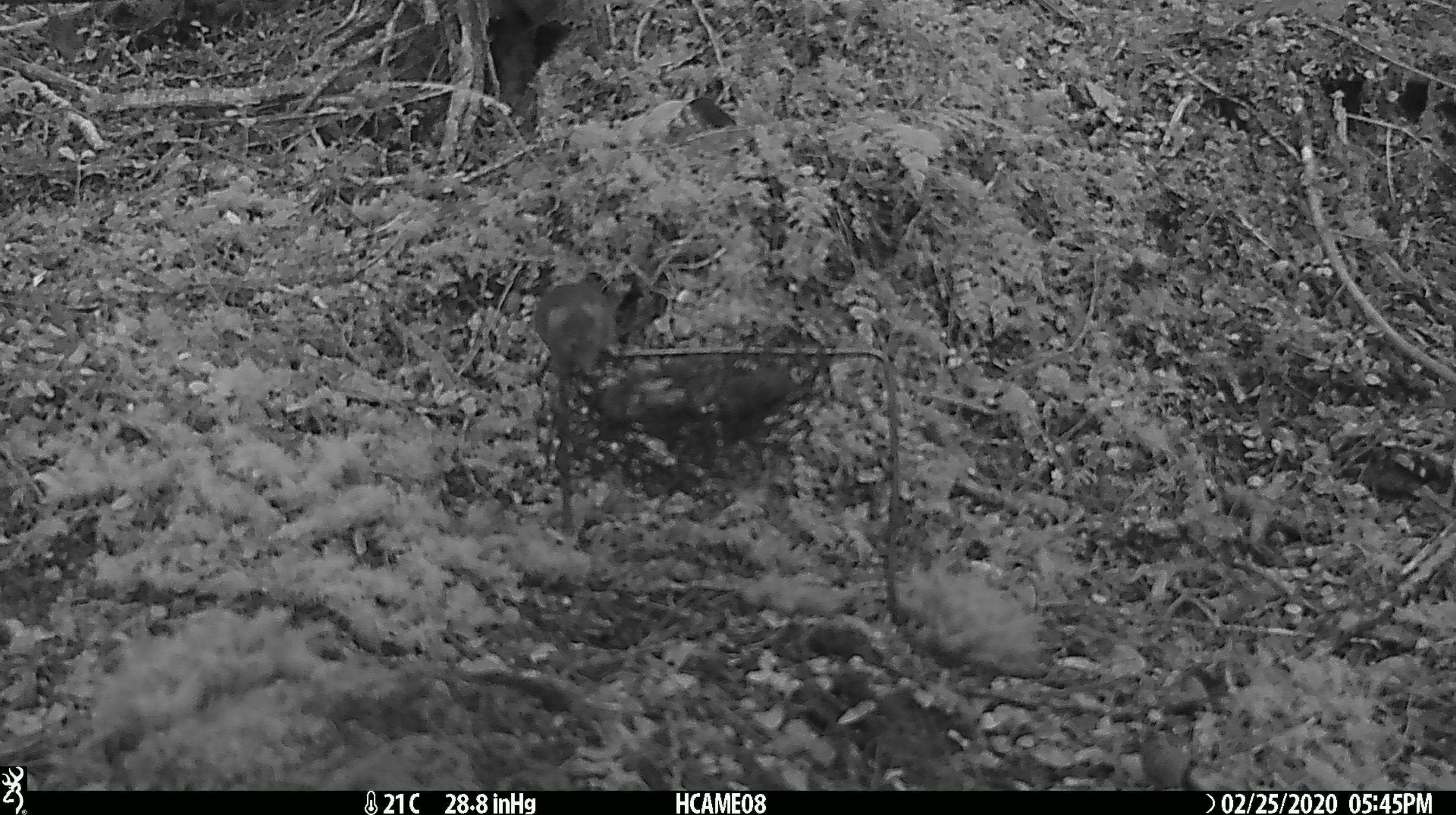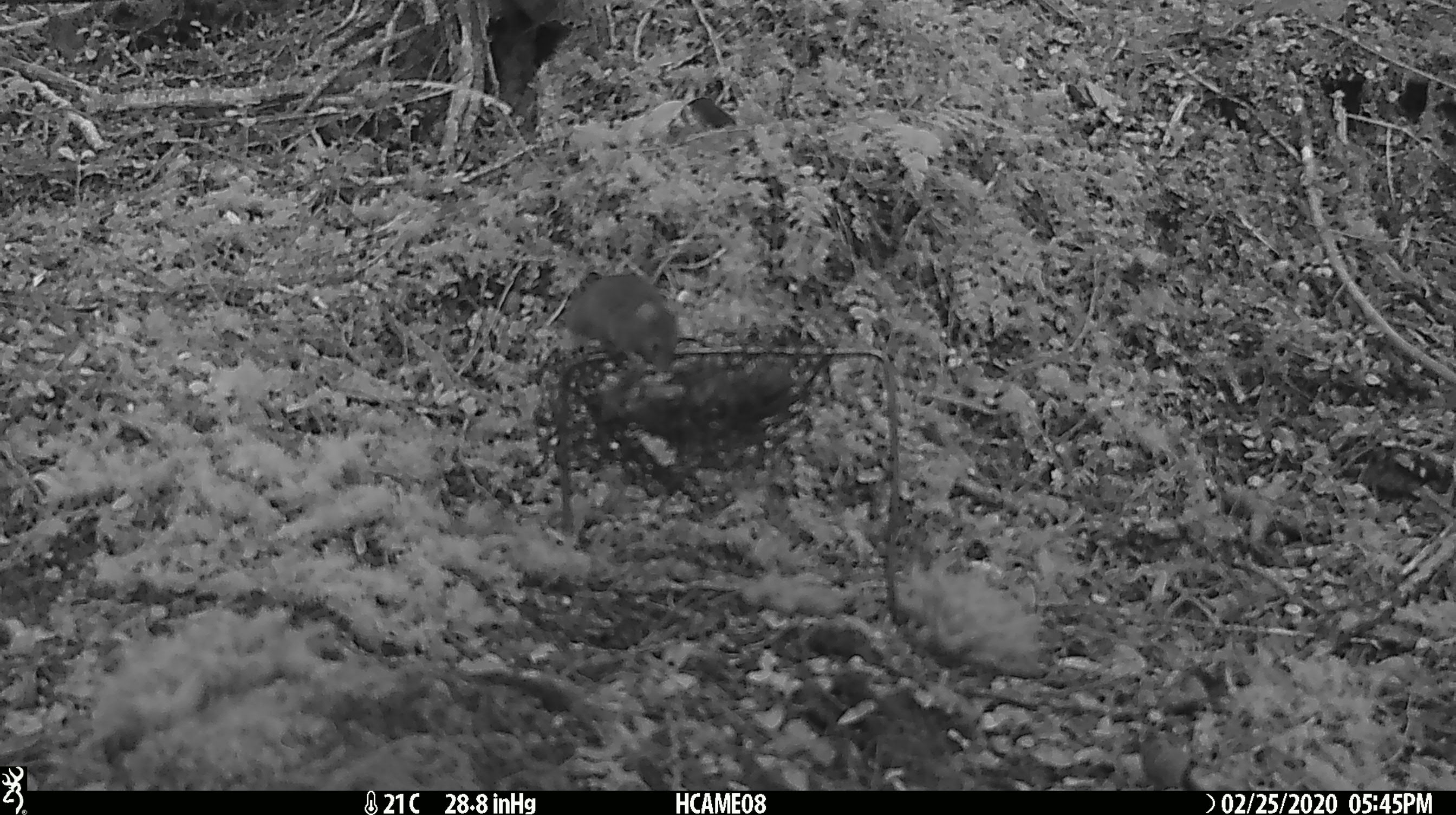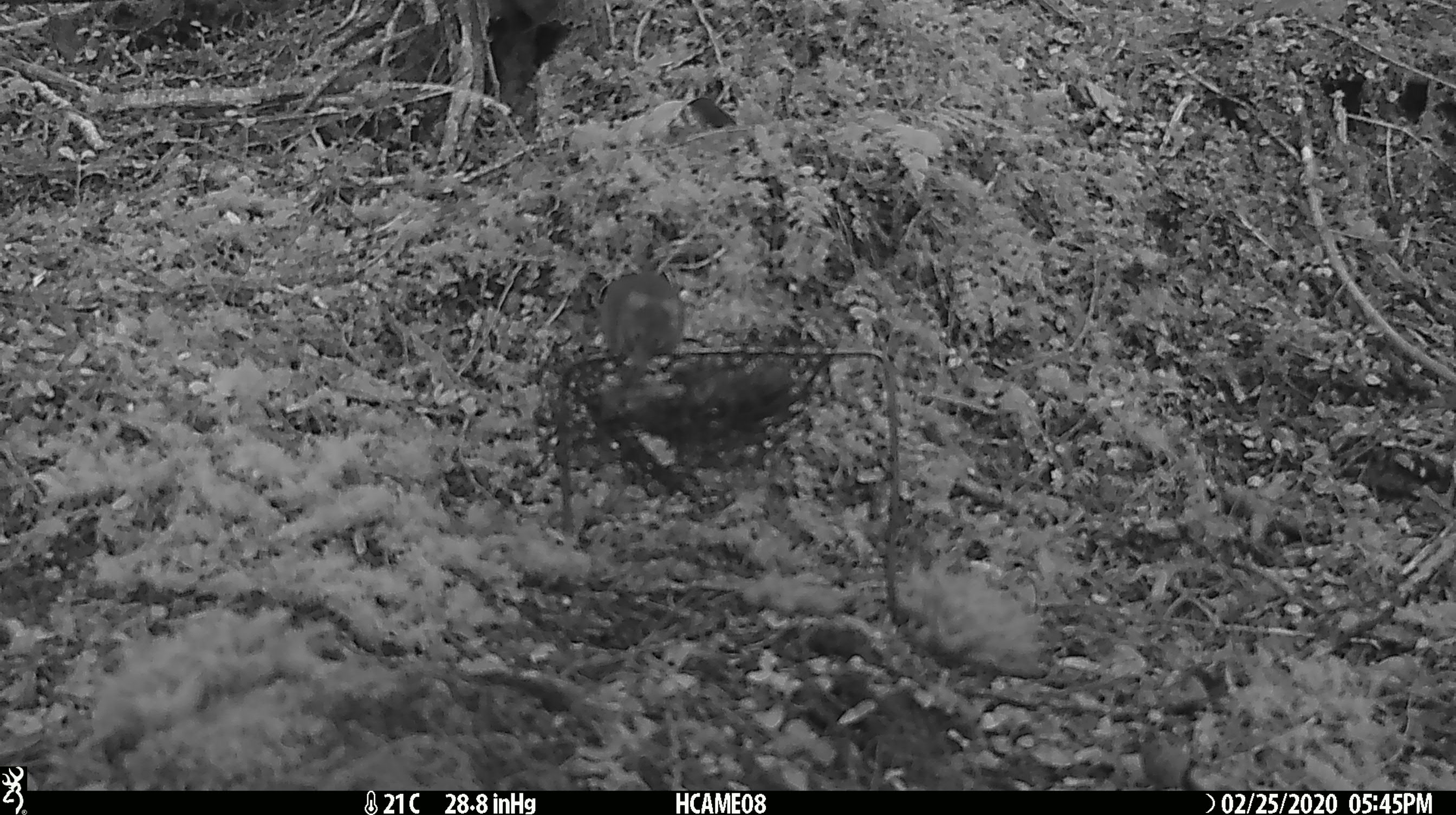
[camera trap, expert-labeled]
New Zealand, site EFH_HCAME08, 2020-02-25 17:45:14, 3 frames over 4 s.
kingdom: Animalia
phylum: Chordata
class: Mammalia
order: Rodentia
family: Muridae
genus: Mus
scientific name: Mus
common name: mouse